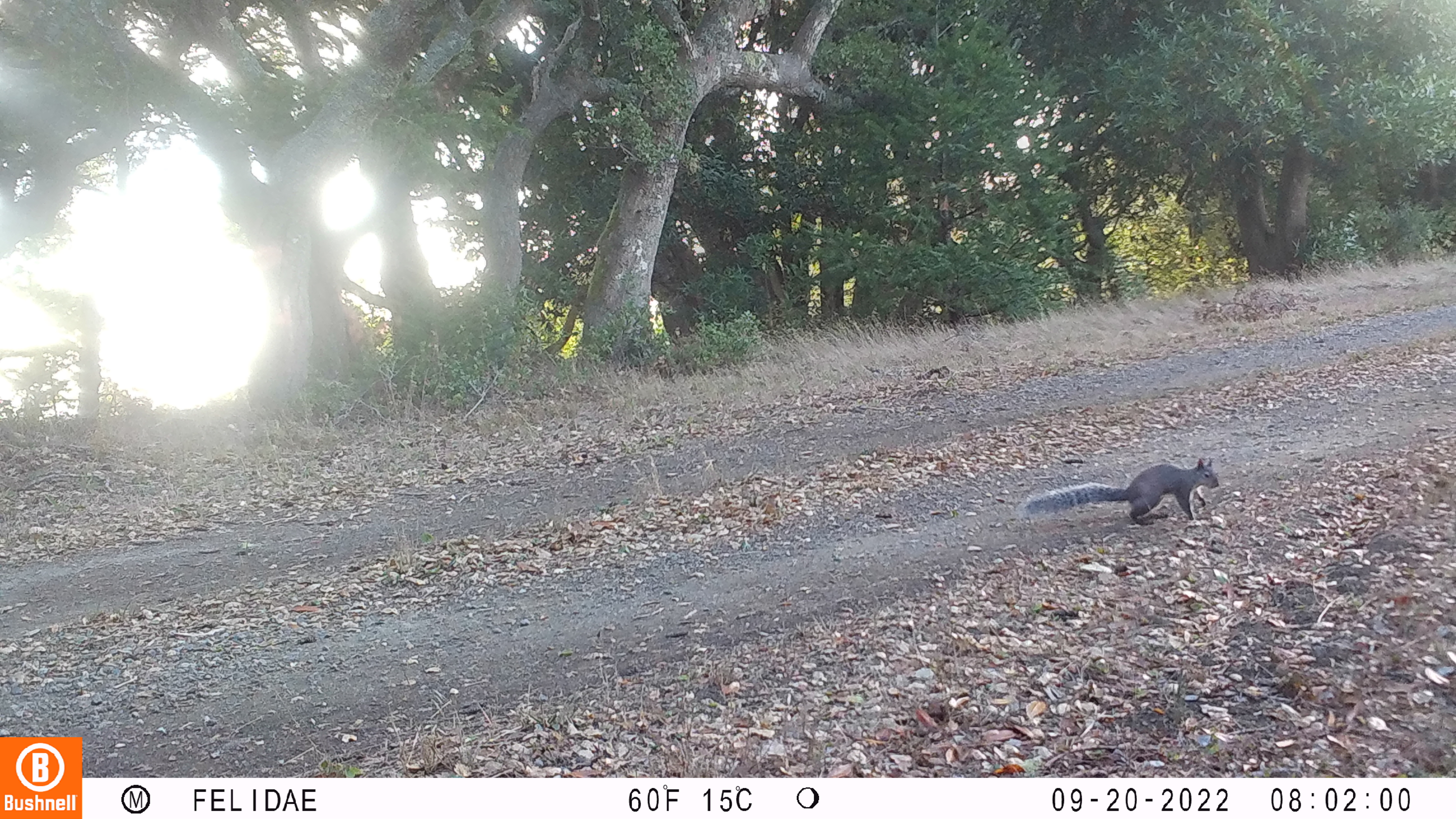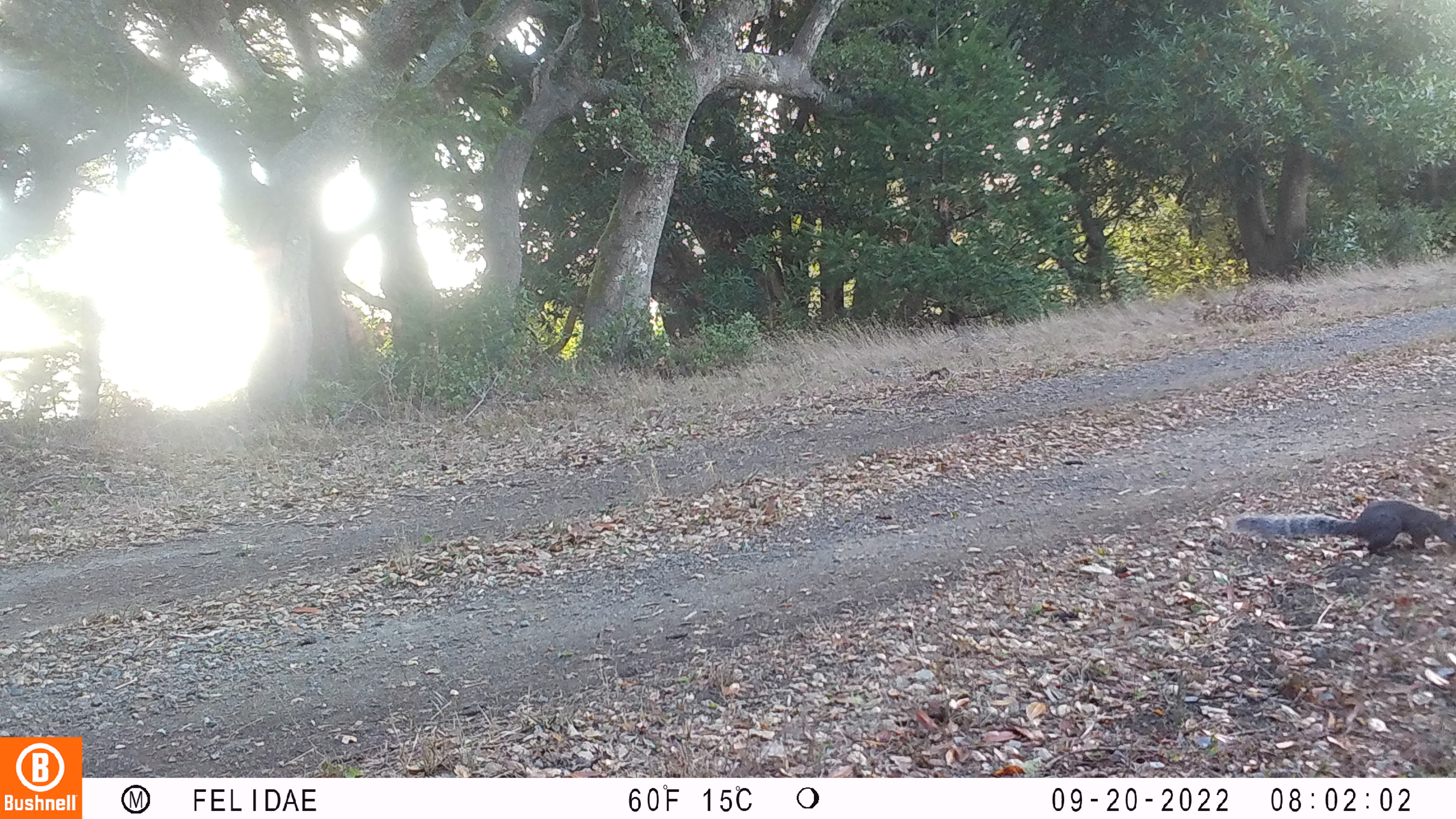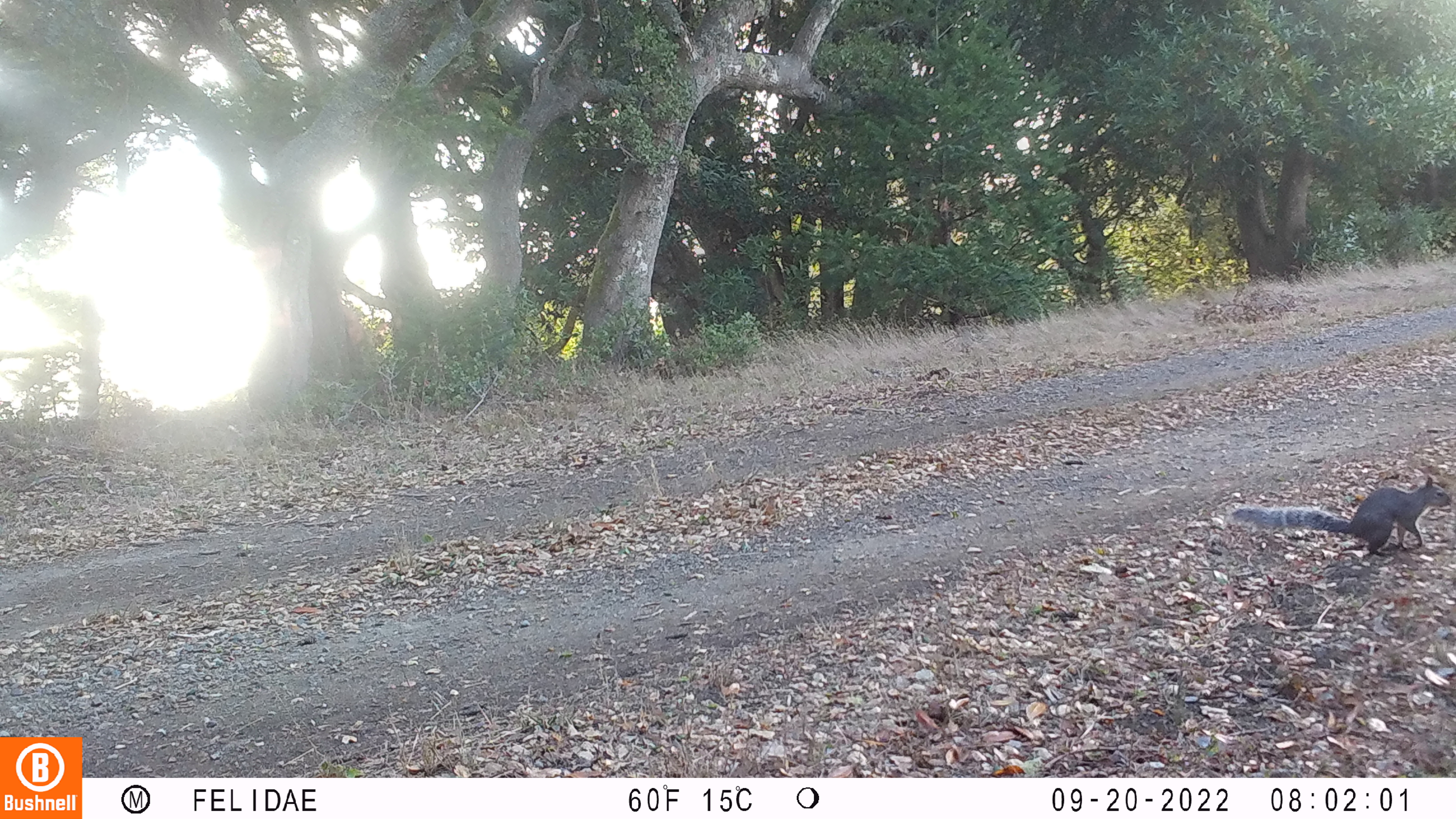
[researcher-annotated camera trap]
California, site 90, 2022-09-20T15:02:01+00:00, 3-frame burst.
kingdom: Animalia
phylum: Chordata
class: Mammalia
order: Rodentia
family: Sciuridae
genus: Sciurus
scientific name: Sciurus griseus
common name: western gray squirrel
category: western grey squirrel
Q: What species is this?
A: Western grey squirrel (western gray squirrel) (Sciurus griseus).